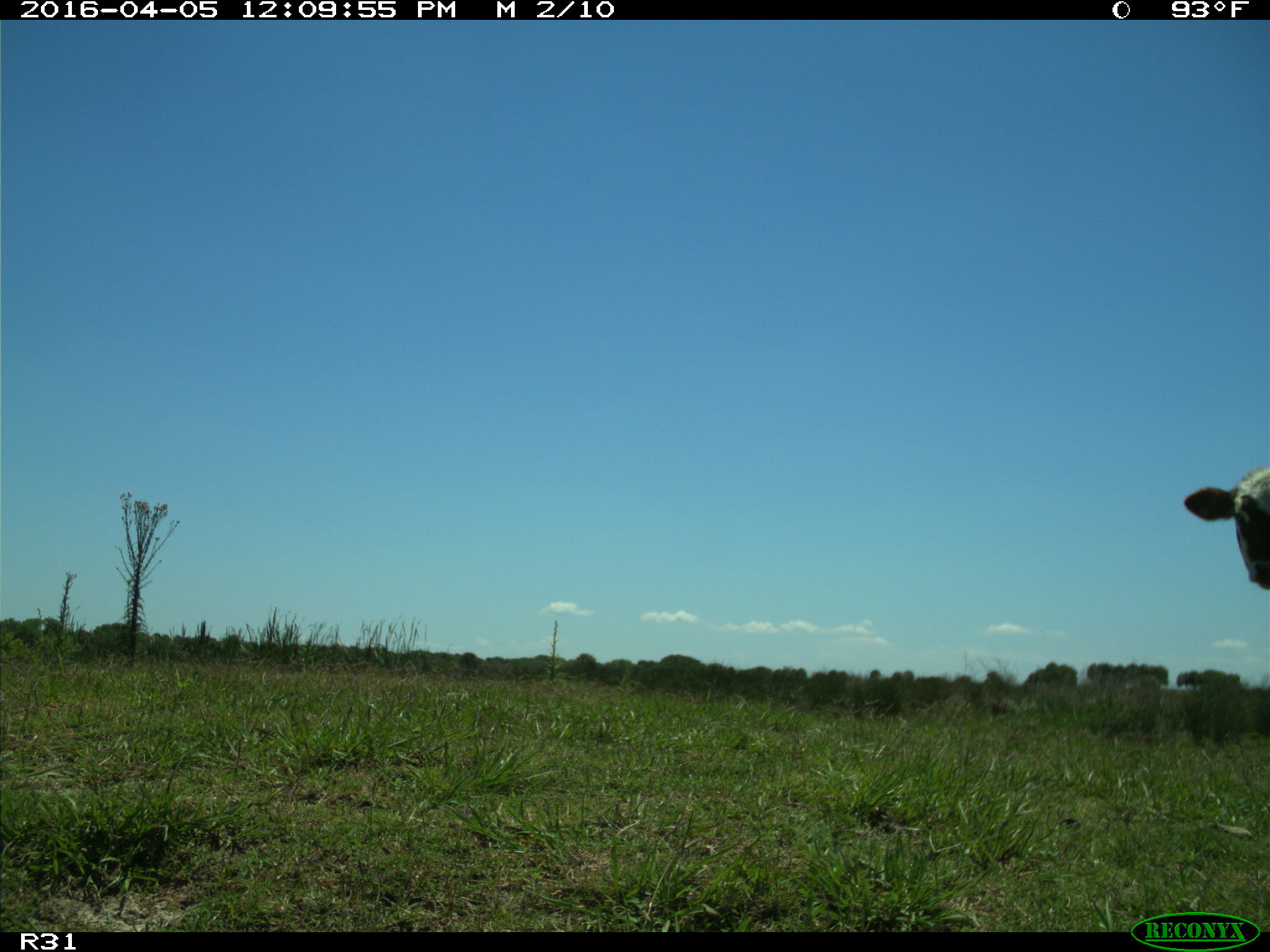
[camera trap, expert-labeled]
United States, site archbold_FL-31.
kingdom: Animalia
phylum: Chordata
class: Mammalia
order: Artiodactyla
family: Bovidae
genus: Bos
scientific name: Bos taurus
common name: domestic cow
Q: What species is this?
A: Bos taurus (domestic cow).